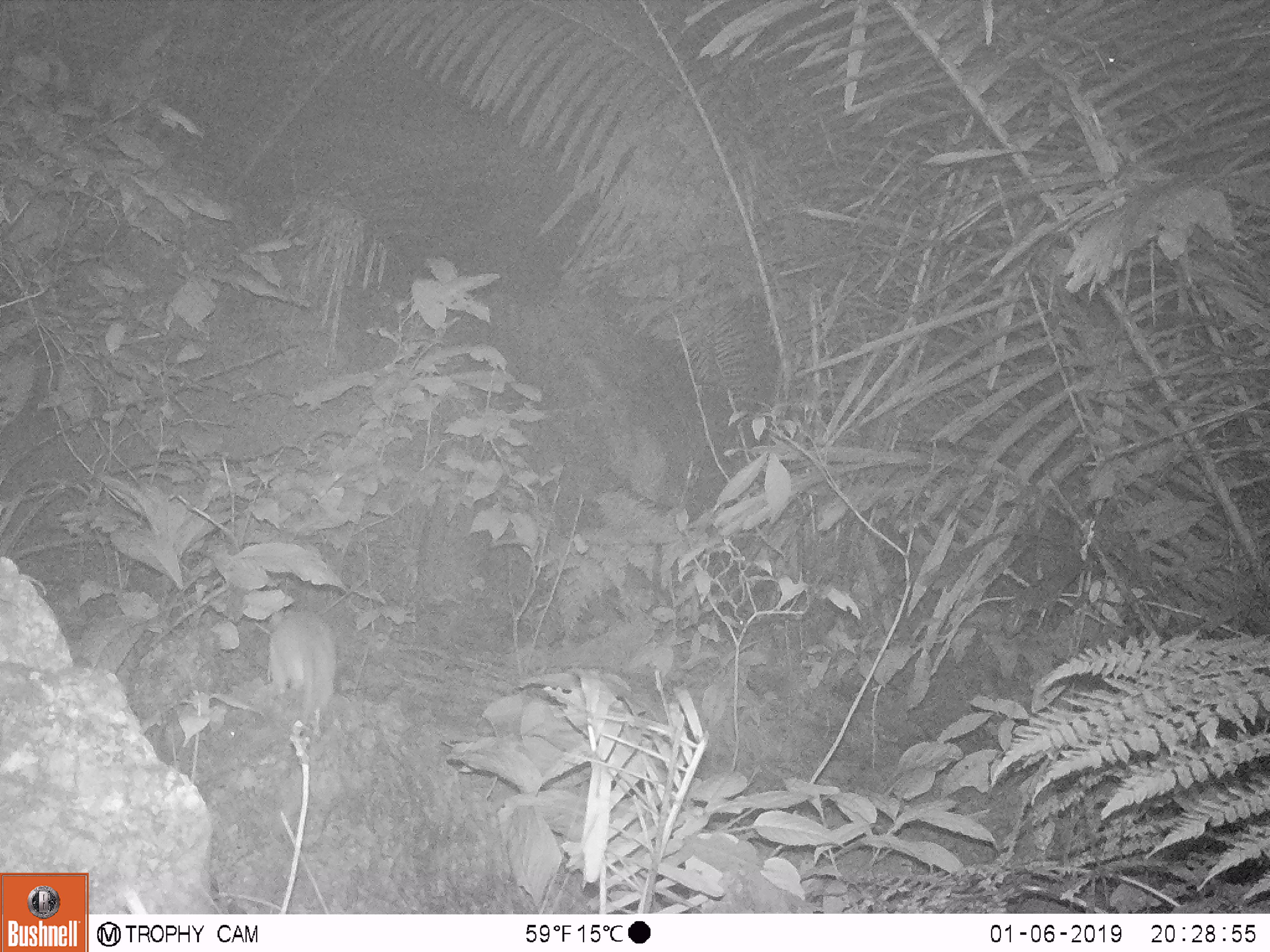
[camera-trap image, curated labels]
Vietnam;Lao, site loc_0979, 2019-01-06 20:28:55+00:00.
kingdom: Animalia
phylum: Chordata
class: Mammalia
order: Rodentia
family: Muridae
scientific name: Muridae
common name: old-world mice and rats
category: unidentified murid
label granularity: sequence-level